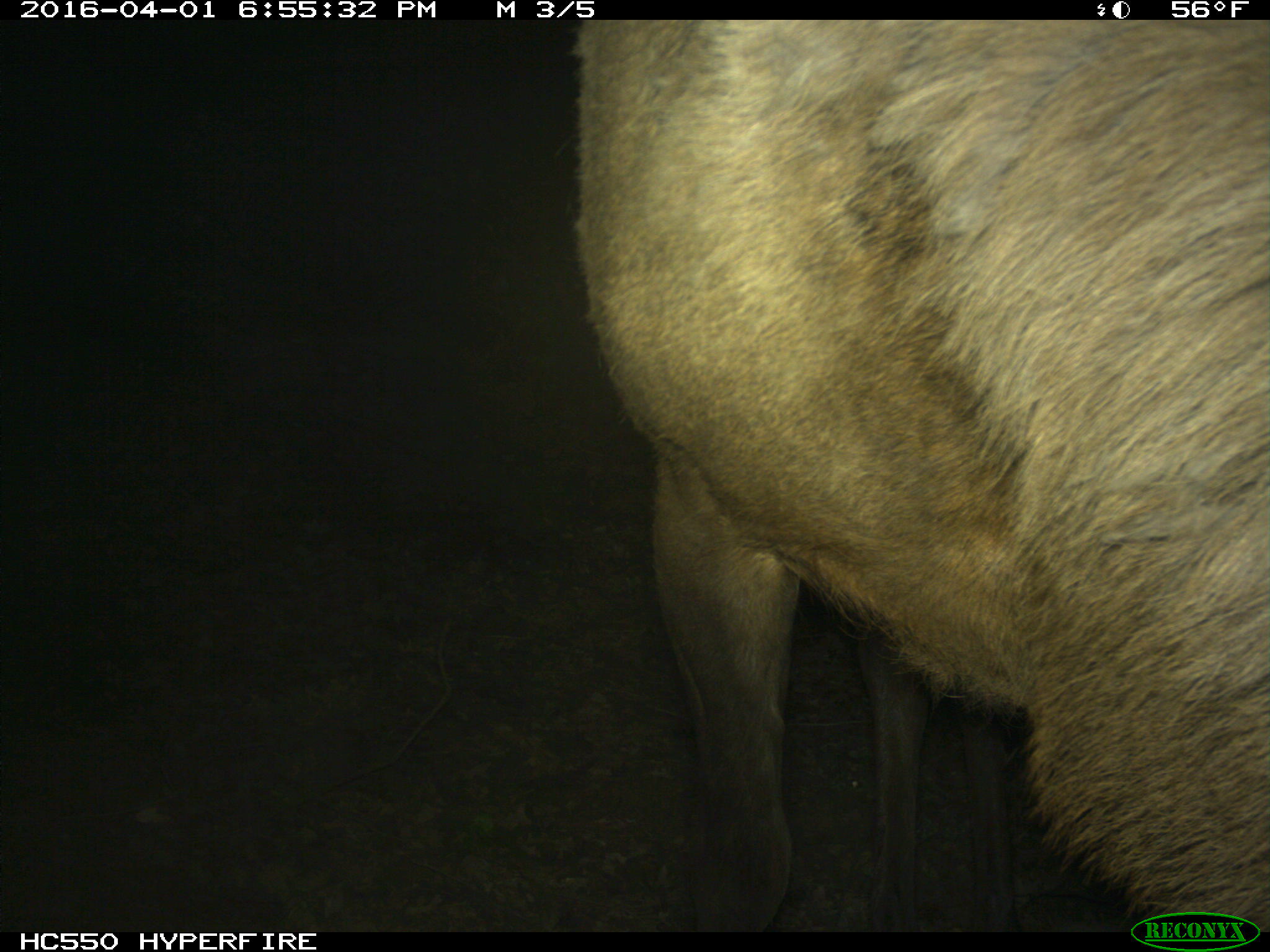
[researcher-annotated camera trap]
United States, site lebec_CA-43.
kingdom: Animalia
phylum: Chordata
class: Mammalia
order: Artiodactyla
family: Cervidae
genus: Cervus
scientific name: Cervus canadensis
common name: elk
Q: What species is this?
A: Cervus canadensis (elk).